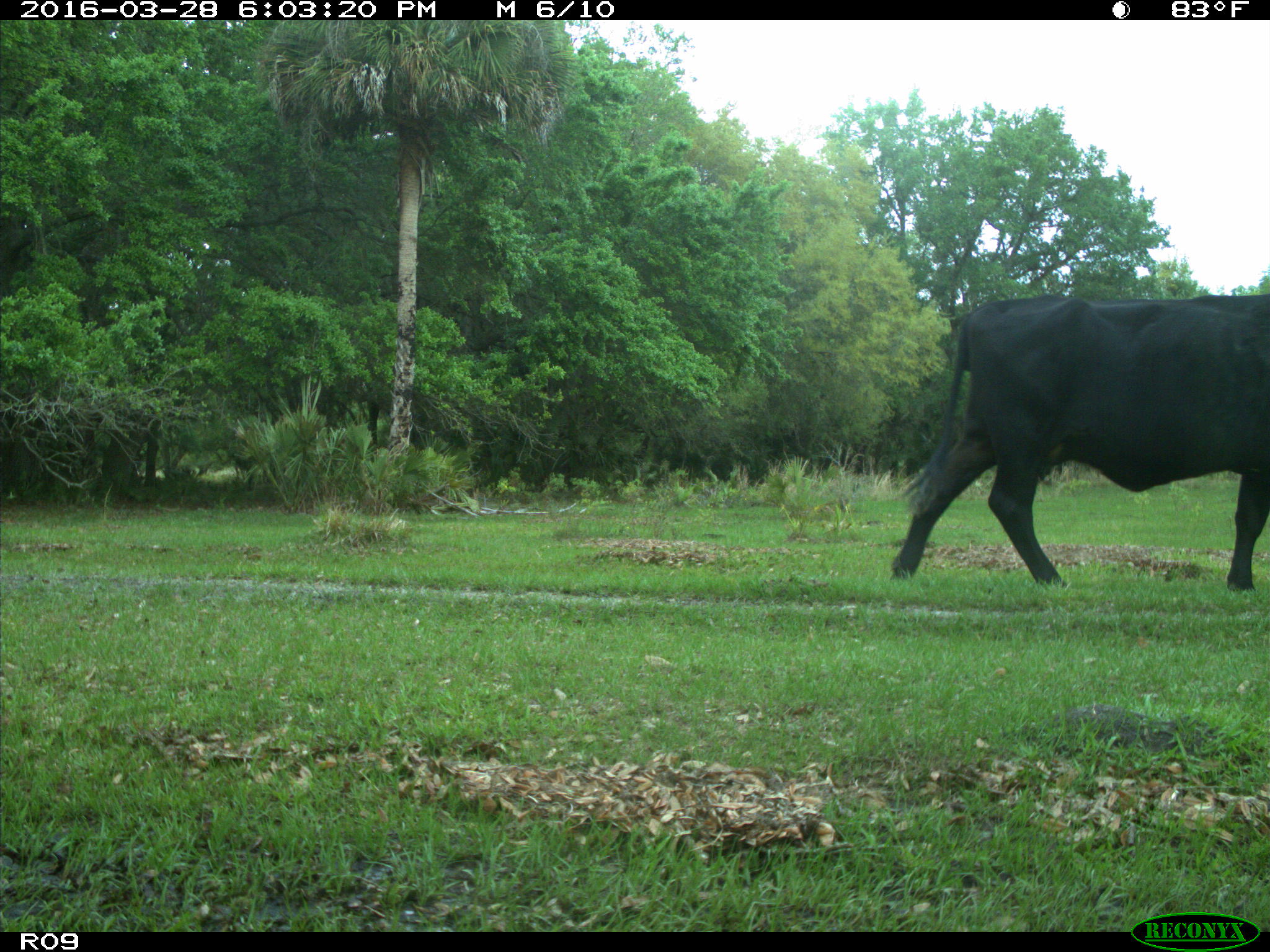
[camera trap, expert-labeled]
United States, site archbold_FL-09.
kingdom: Animalia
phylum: Chordata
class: Mammalia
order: Artiodactyla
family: Bovidae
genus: Bos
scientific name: Bos taurus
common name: domestic cow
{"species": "Bos taurus (domestic cow)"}